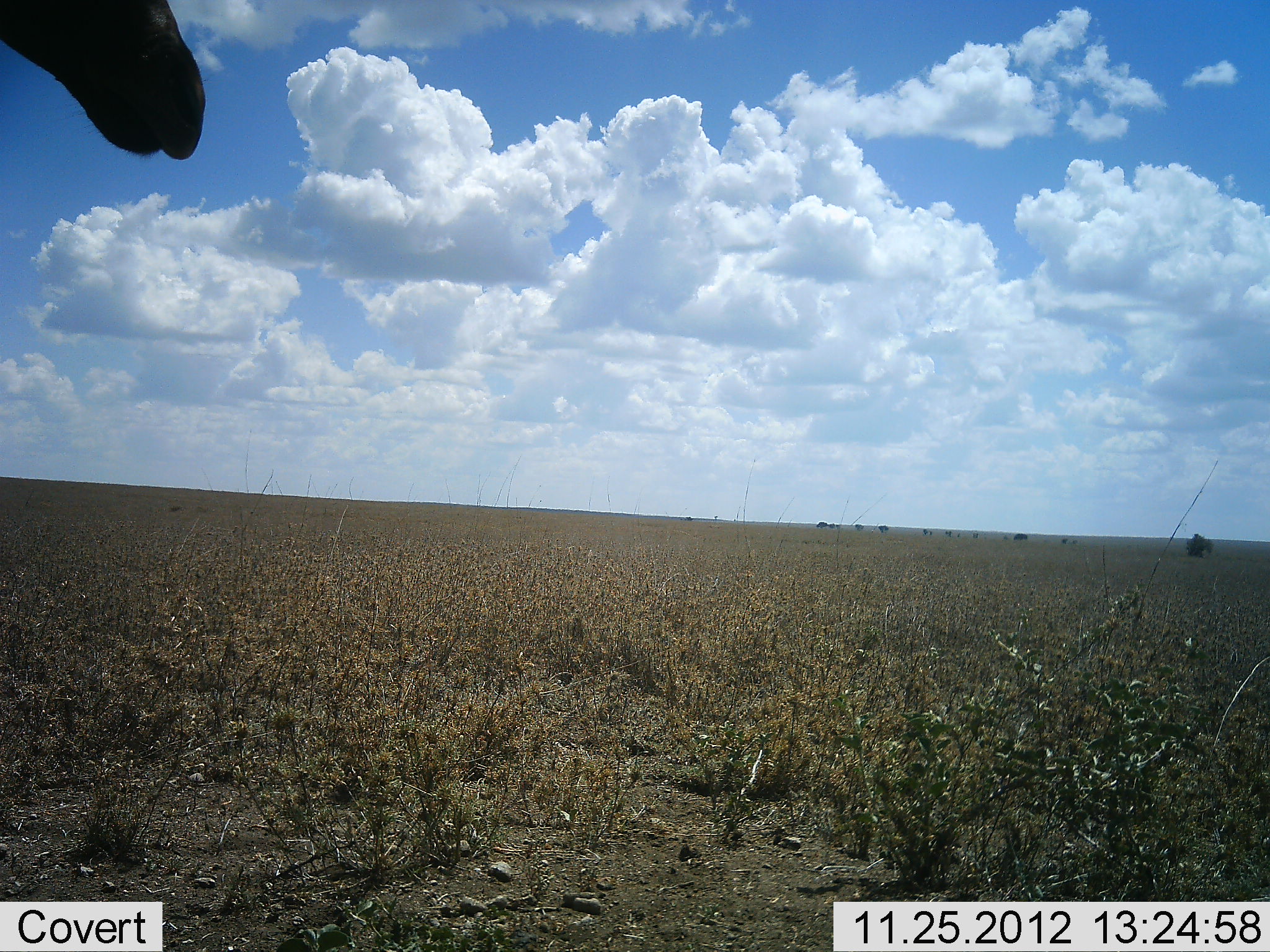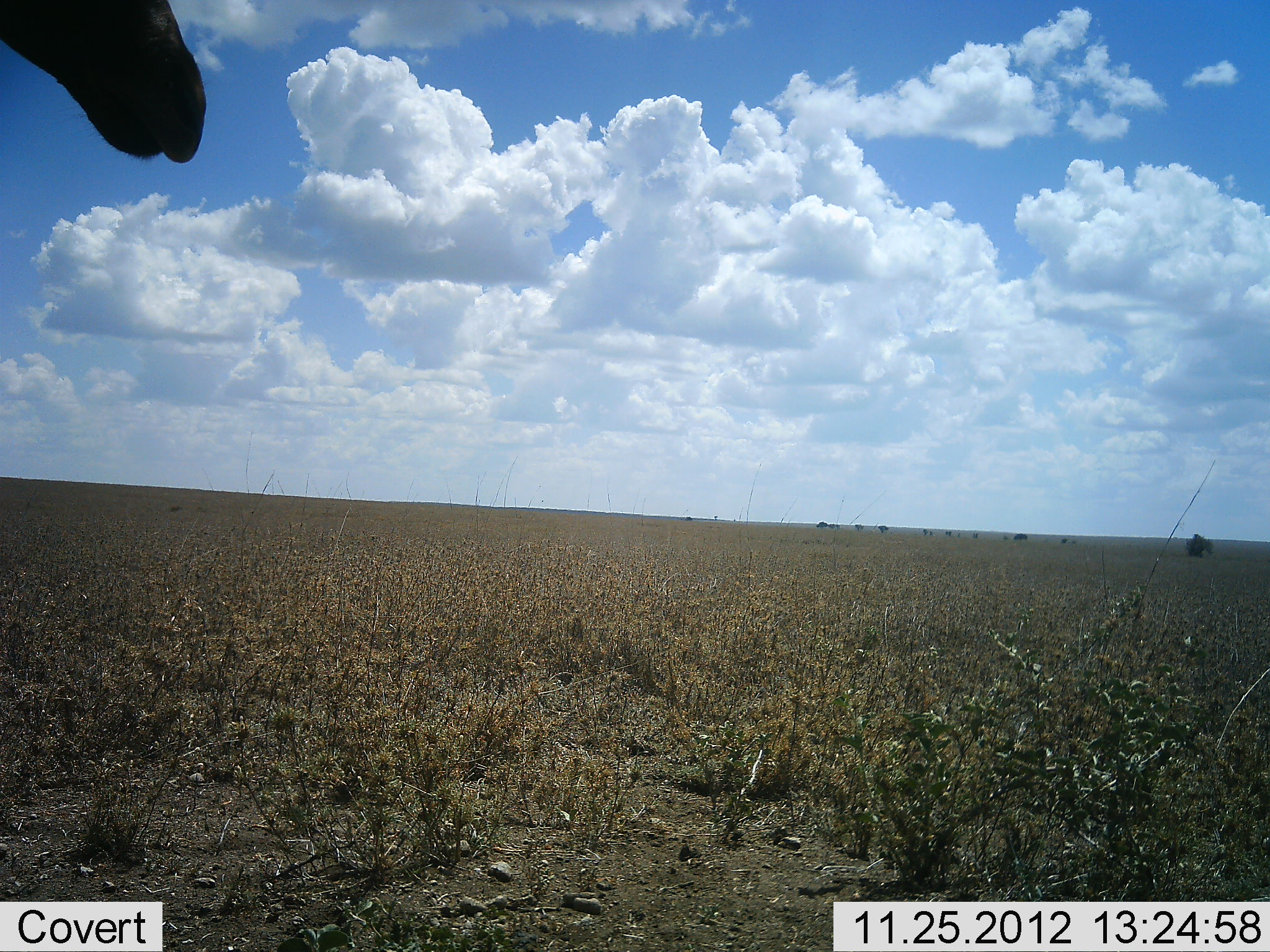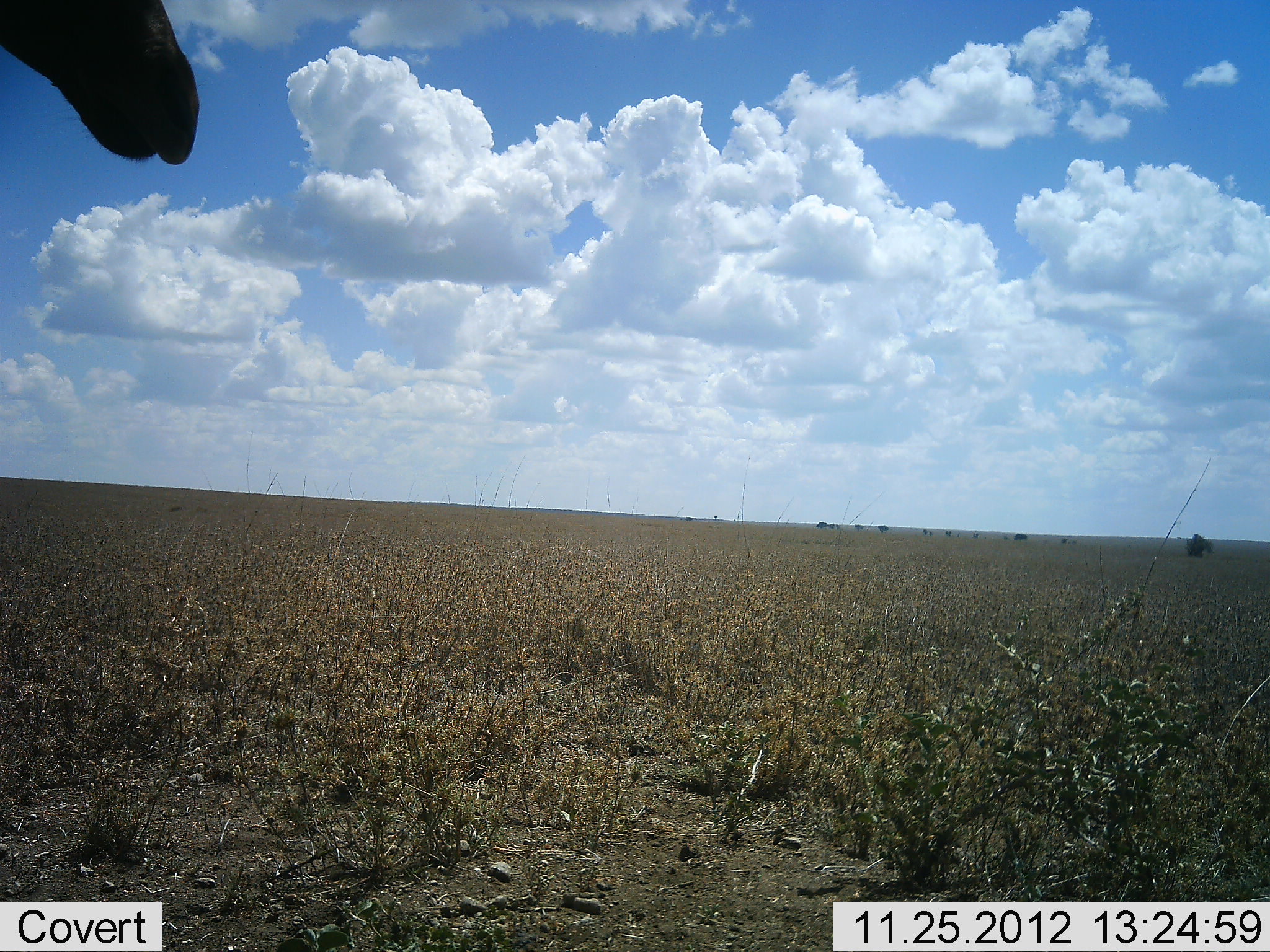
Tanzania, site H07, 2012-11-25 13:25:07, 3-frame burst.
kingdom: Animalia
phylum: Chordata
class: Mammalia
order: Artiodactyla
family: Giraffidae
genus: Giraffa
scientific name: Giraffa camelopardalis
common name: giraffe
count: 1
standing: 100%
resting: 0%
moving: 0%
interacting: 0%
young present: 0%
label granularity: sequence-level